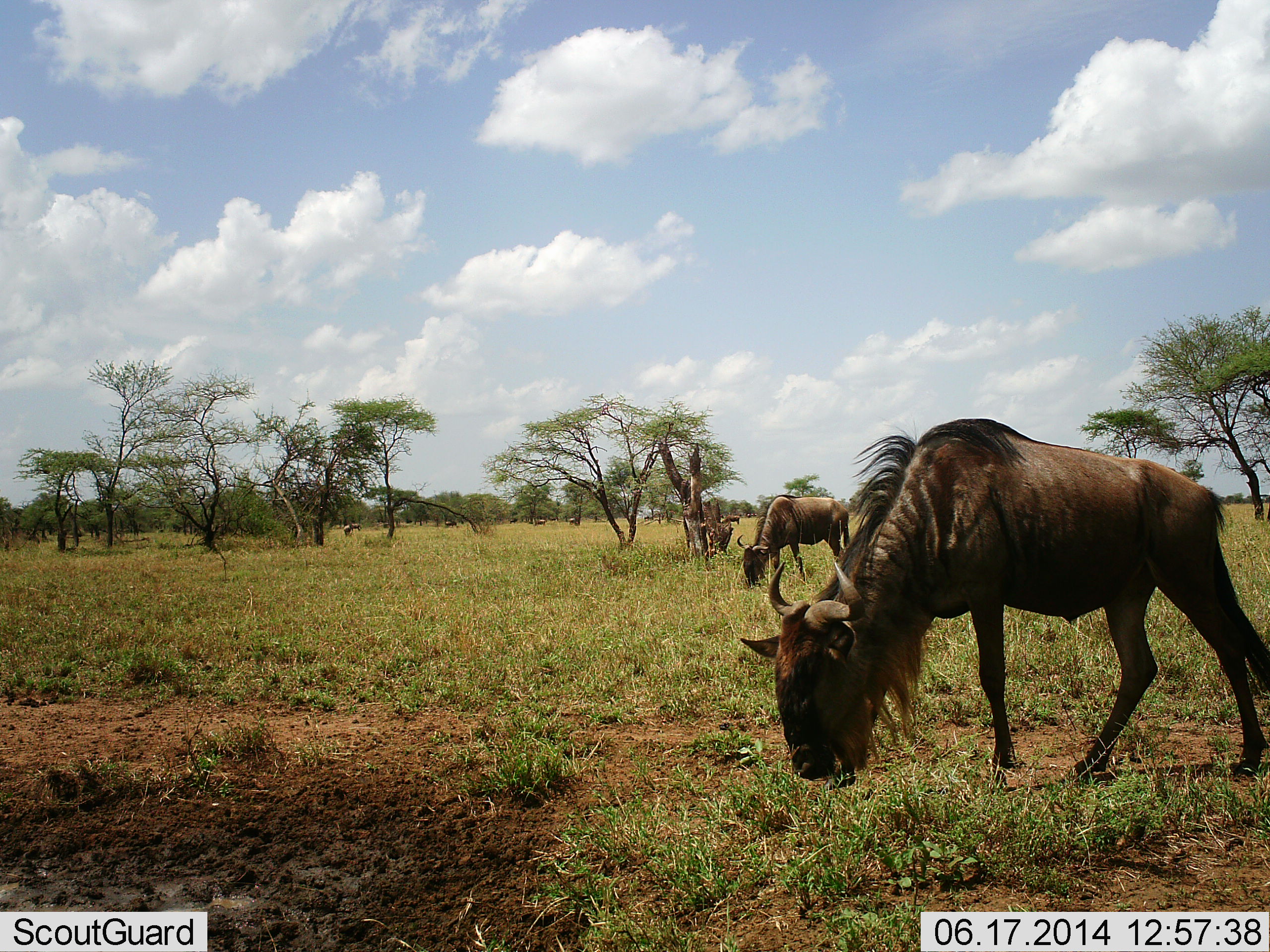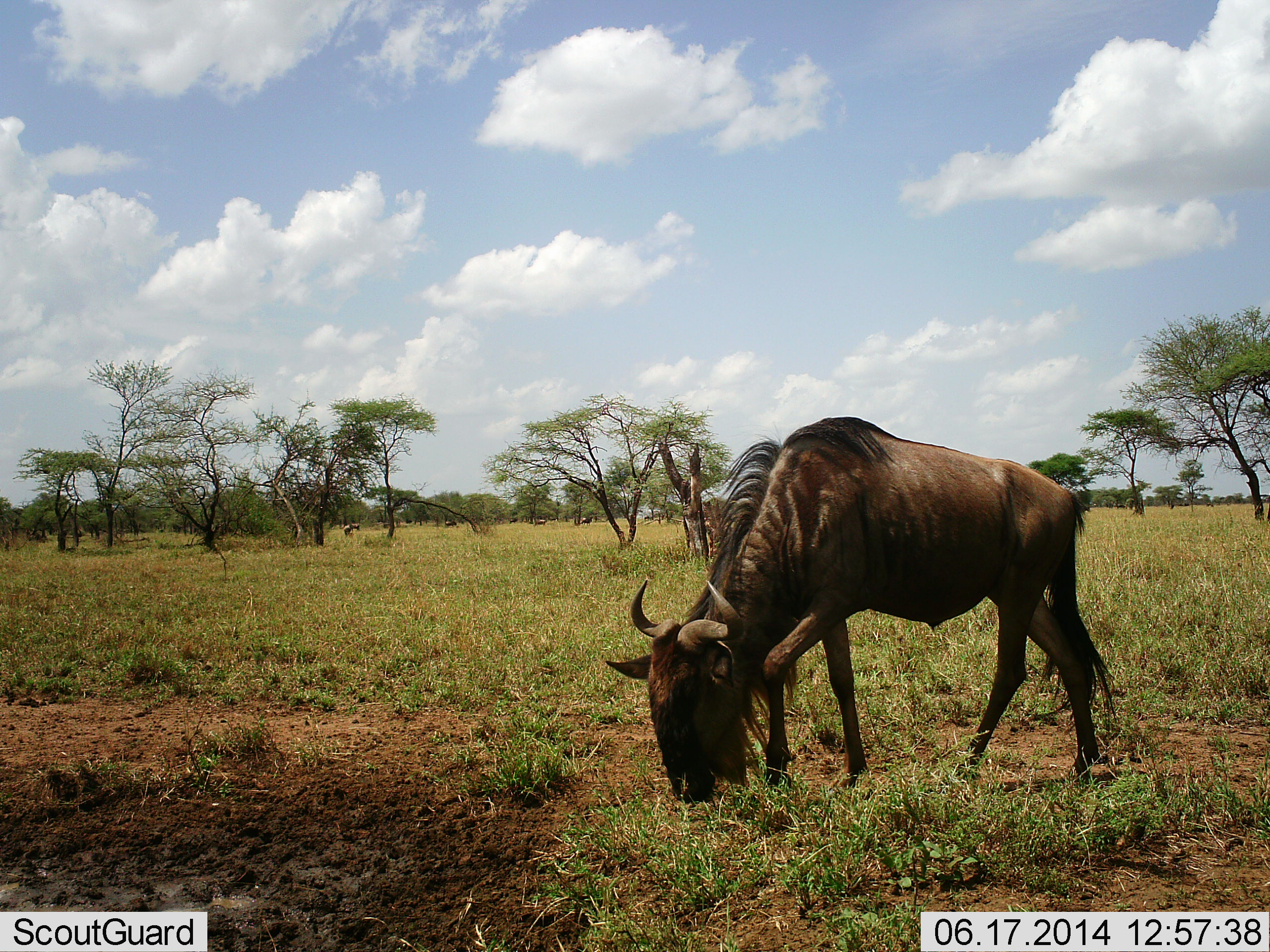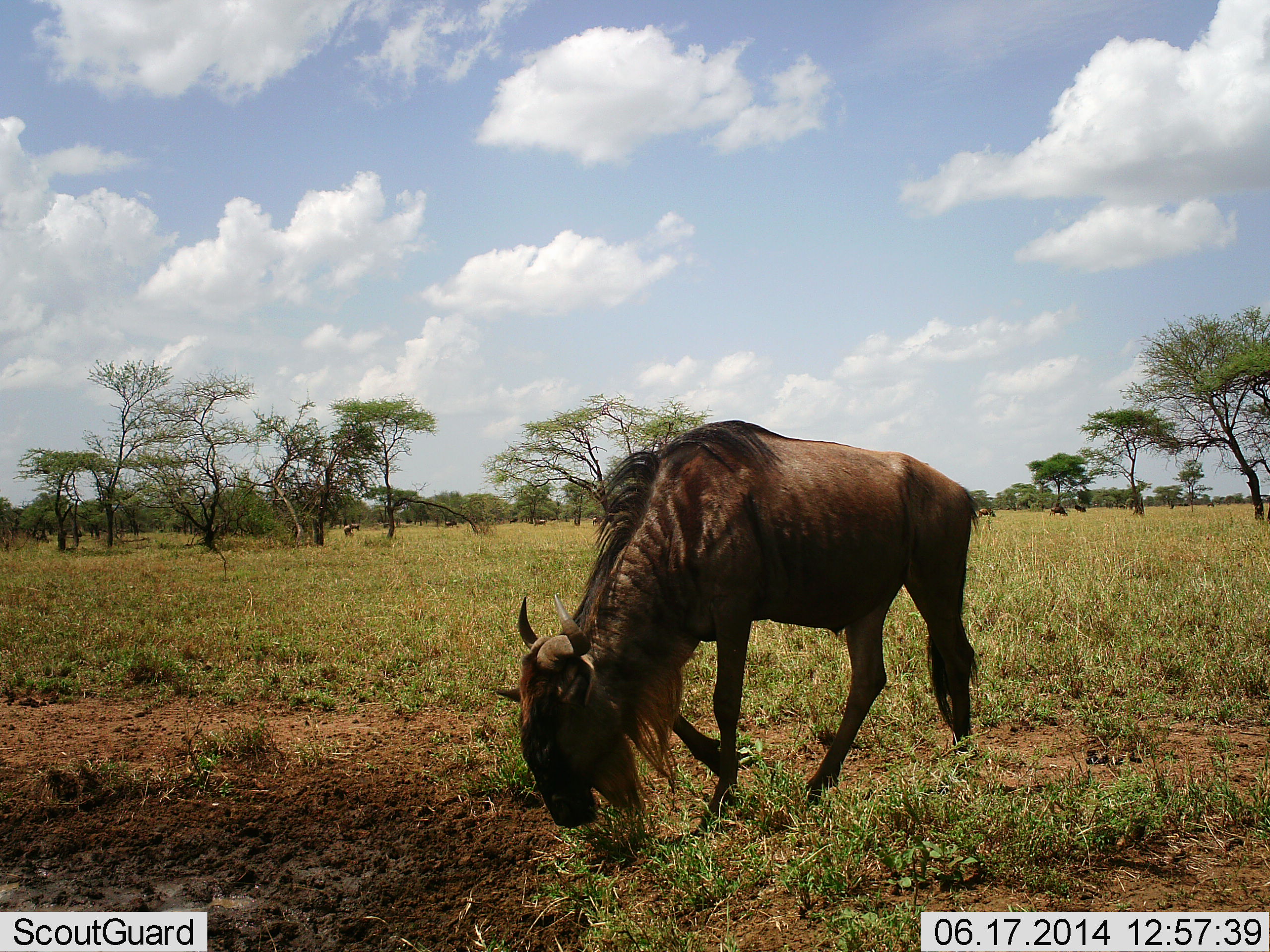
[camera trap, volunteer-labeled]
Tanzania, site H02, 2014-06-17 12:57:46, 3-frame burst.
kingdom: Animalia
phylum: Chordata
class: Mammalia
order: Artiodactyla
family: Bovidae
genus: Connochaetes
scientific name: Connochaetes taurinus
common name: blue wildebeest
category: wildebeest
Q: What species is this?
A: Wildebeest (blue wildebeest) (Connochaetes taurinus).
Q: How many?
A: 2.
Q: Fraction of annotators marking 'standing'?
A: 30%.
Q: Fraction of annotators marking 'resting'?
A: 0%.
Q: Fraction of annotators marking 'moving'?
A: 20%.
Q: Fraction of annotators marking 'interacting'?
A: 0%.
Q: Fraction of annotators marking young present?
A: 0%.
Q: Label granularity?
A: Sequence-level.